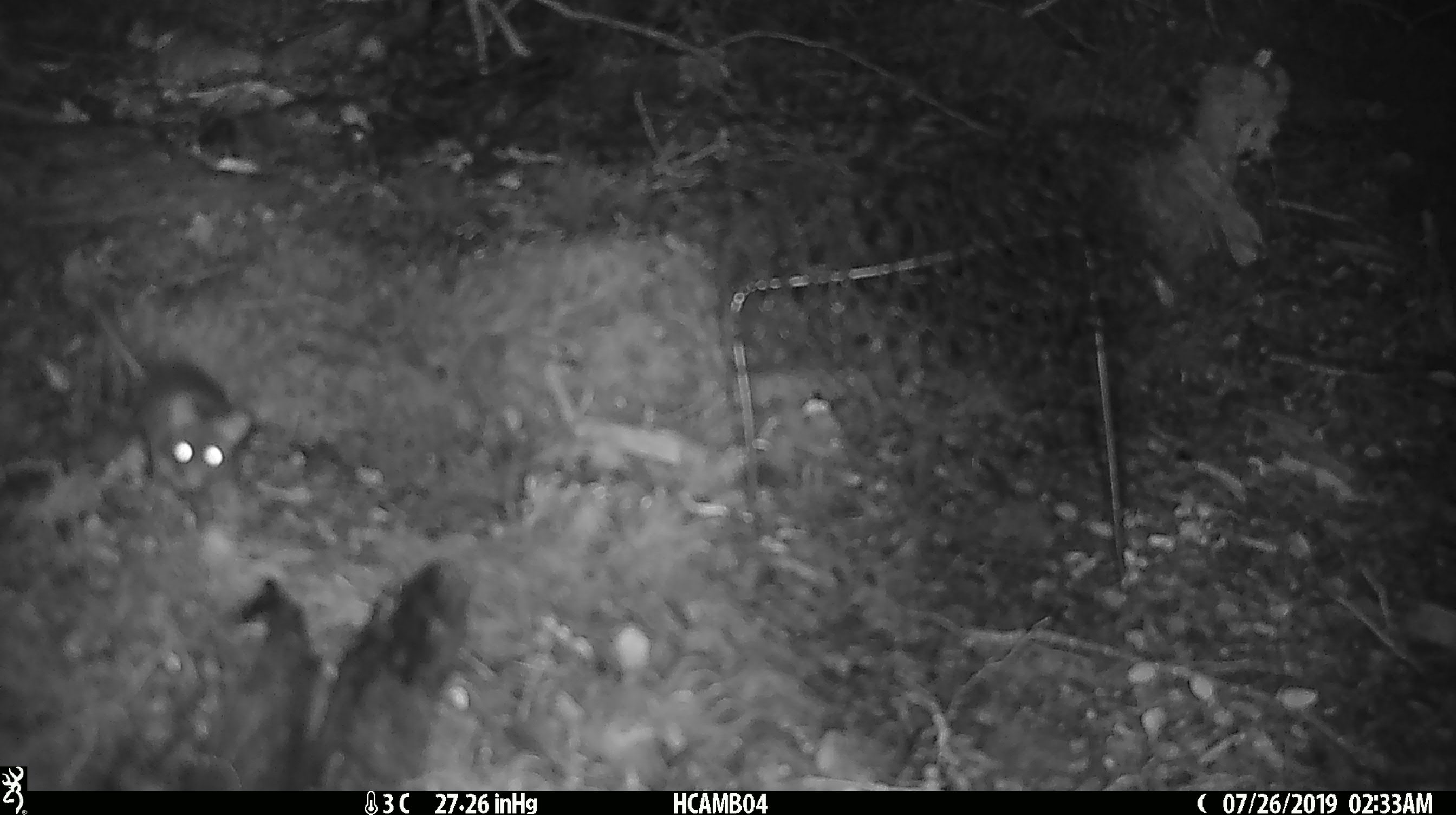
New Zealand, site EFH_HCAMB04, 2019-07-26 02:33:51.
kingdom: Animalia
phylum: Chordata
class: Mammalia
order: Rodentia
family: Muridae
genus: Mus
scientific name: Mus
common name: mouse